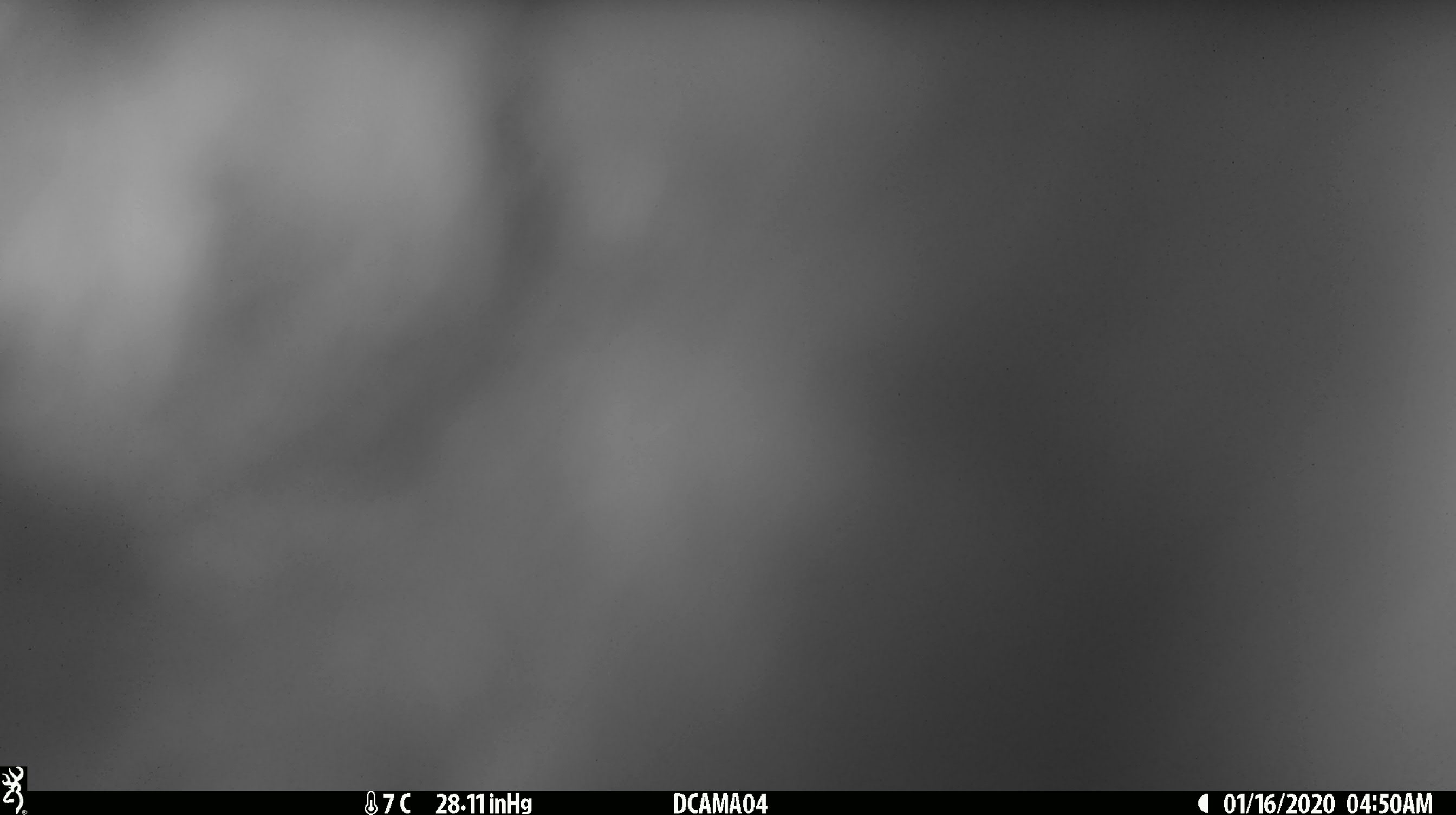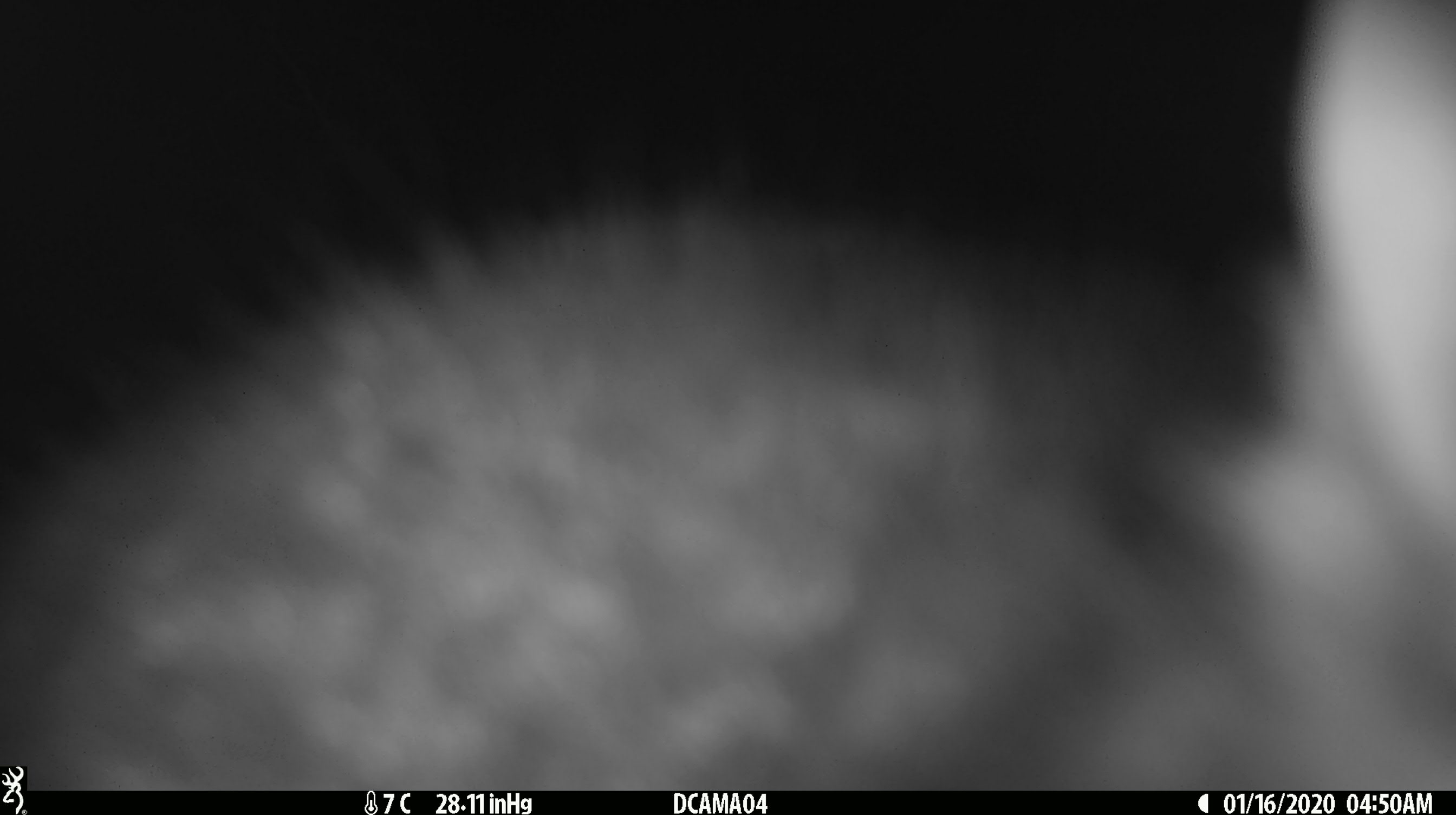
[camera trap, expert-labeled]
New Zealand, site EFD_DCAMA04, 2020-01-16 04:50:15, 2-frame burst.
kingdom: Animalia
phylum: Chordata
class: Mammalia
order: Diprotodontia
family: Phalangeridae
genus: Trichosurus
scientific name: Trichosurus vulpecula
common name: common brushtail possum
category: possum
Possum (common brushtail possum) (Trichosurus vulpecula).